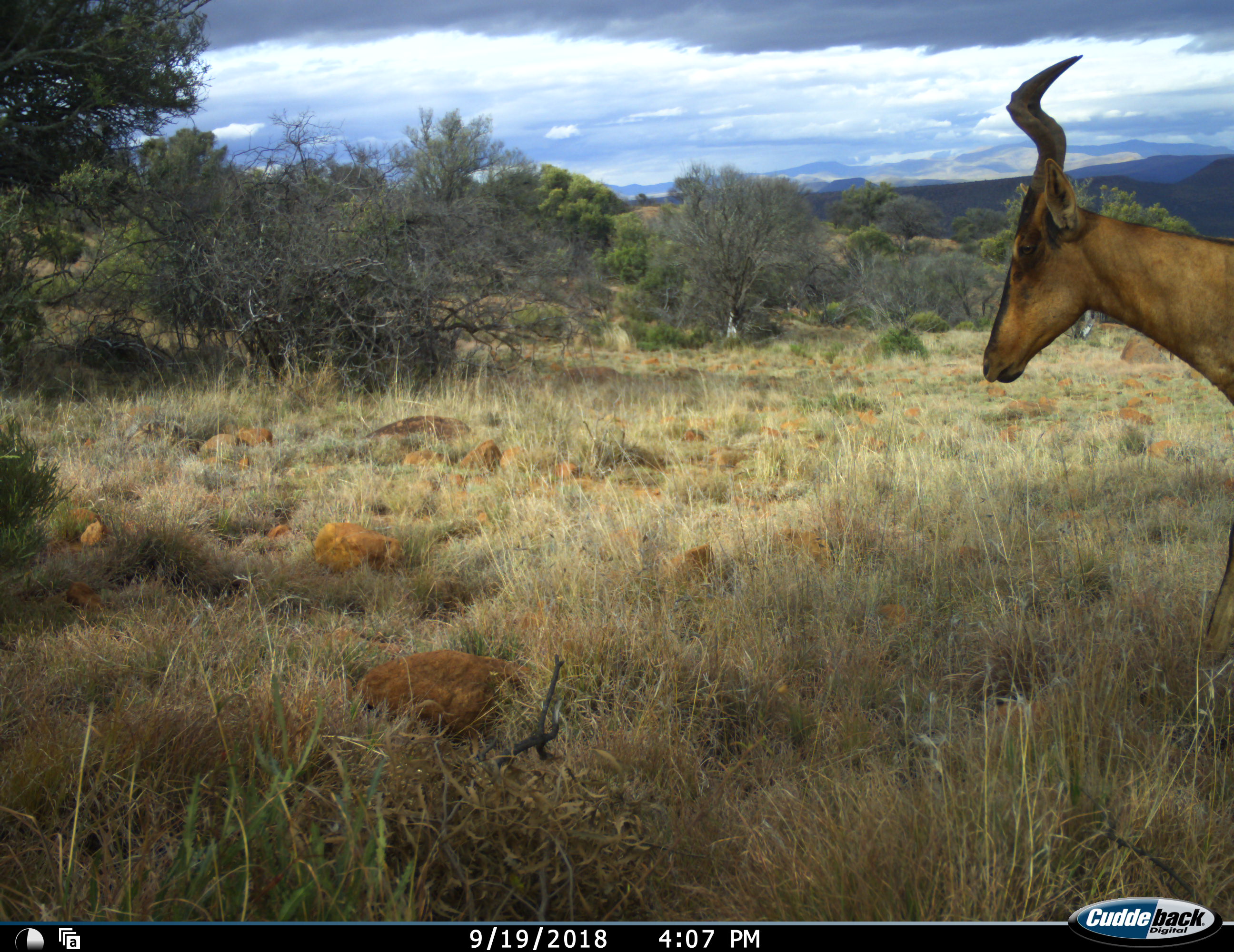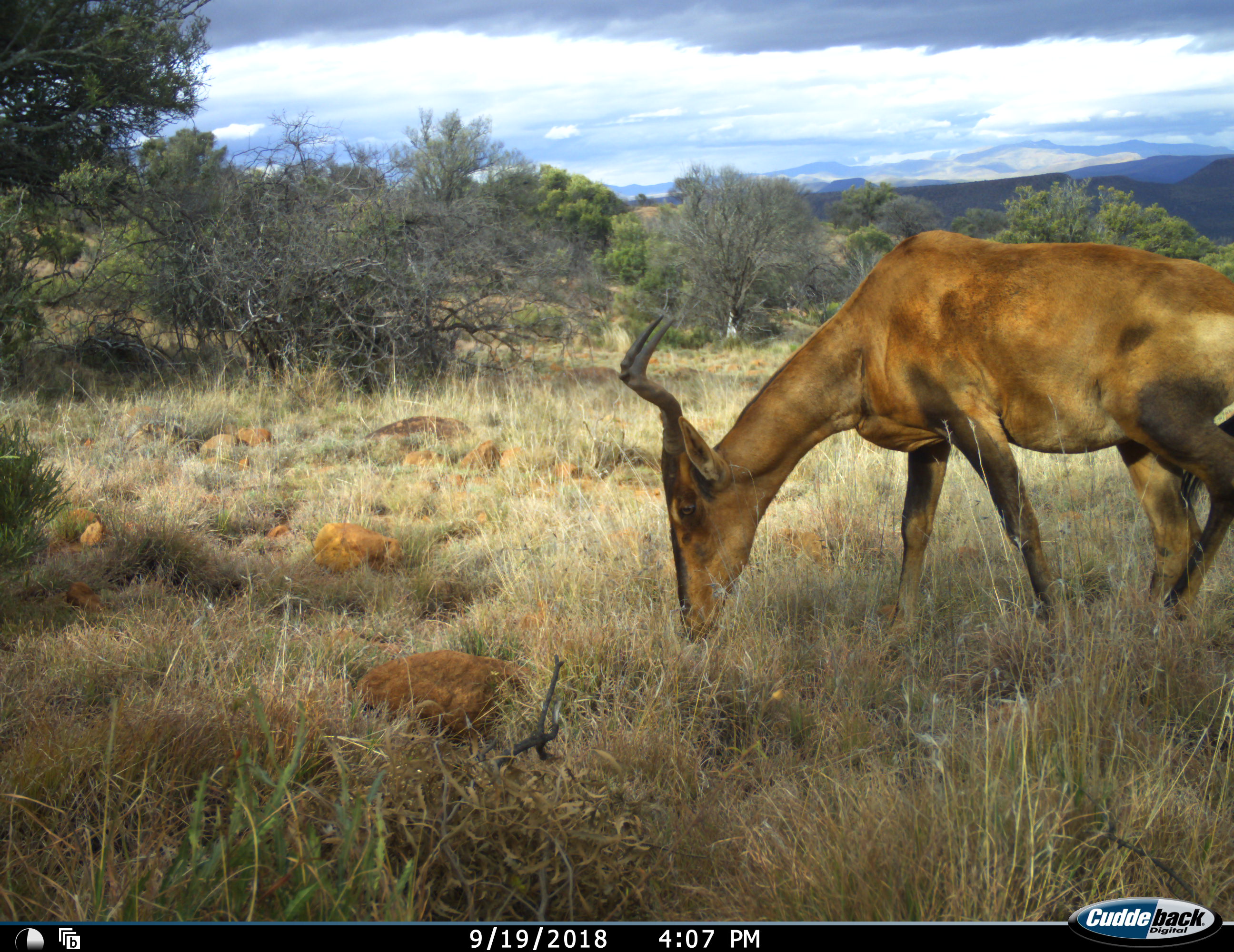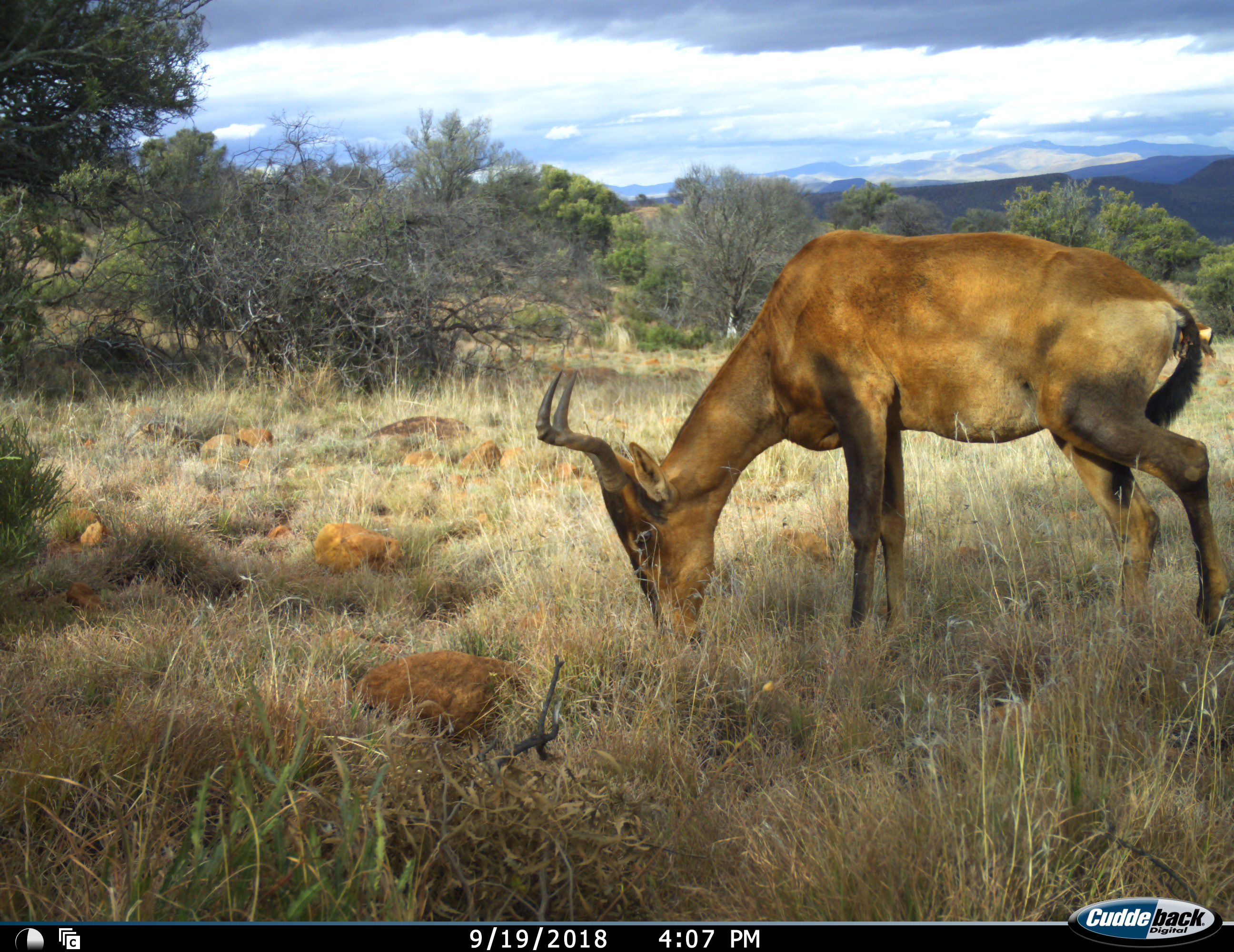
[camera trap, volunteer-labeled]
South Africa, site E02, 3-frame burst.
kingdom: Animalia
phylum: Chordata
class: Mammalia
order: Artiodactyla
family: Bovidae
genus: Alcelaphus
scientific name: Alcelaphus buselaphus caama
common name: red hartebeest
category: hartebeestred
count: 2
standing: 22%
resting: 0%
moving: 56%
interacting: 0%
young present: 0%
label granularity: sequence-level